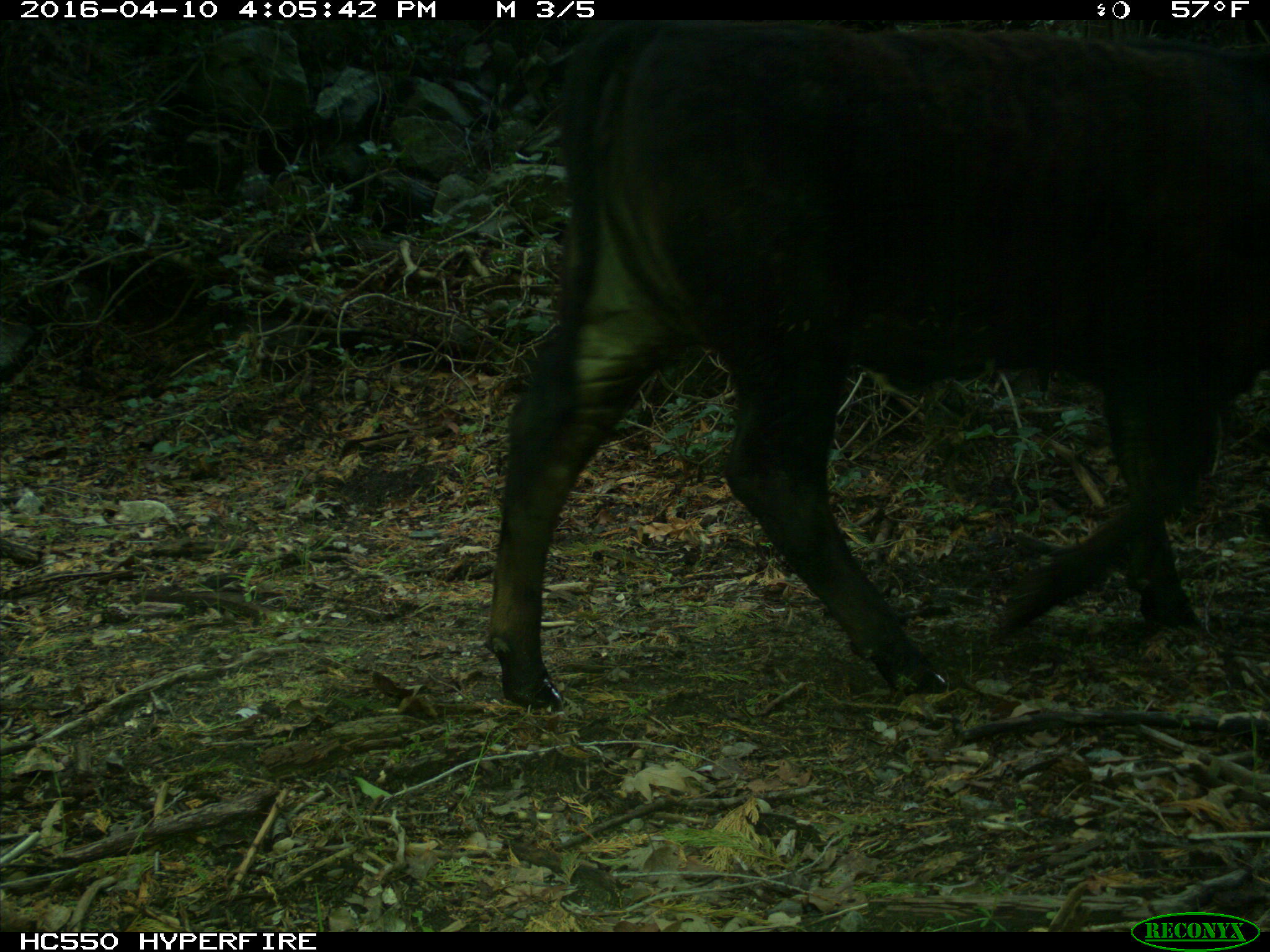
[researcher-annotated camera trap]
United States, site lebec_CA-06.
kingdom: Animalia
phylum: Chordata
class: Mammalia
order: Artiodactyla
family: Bovidae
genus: Bos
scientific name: Bos taurus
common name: domestic cow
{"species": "Bos taurus (domestic cow)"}